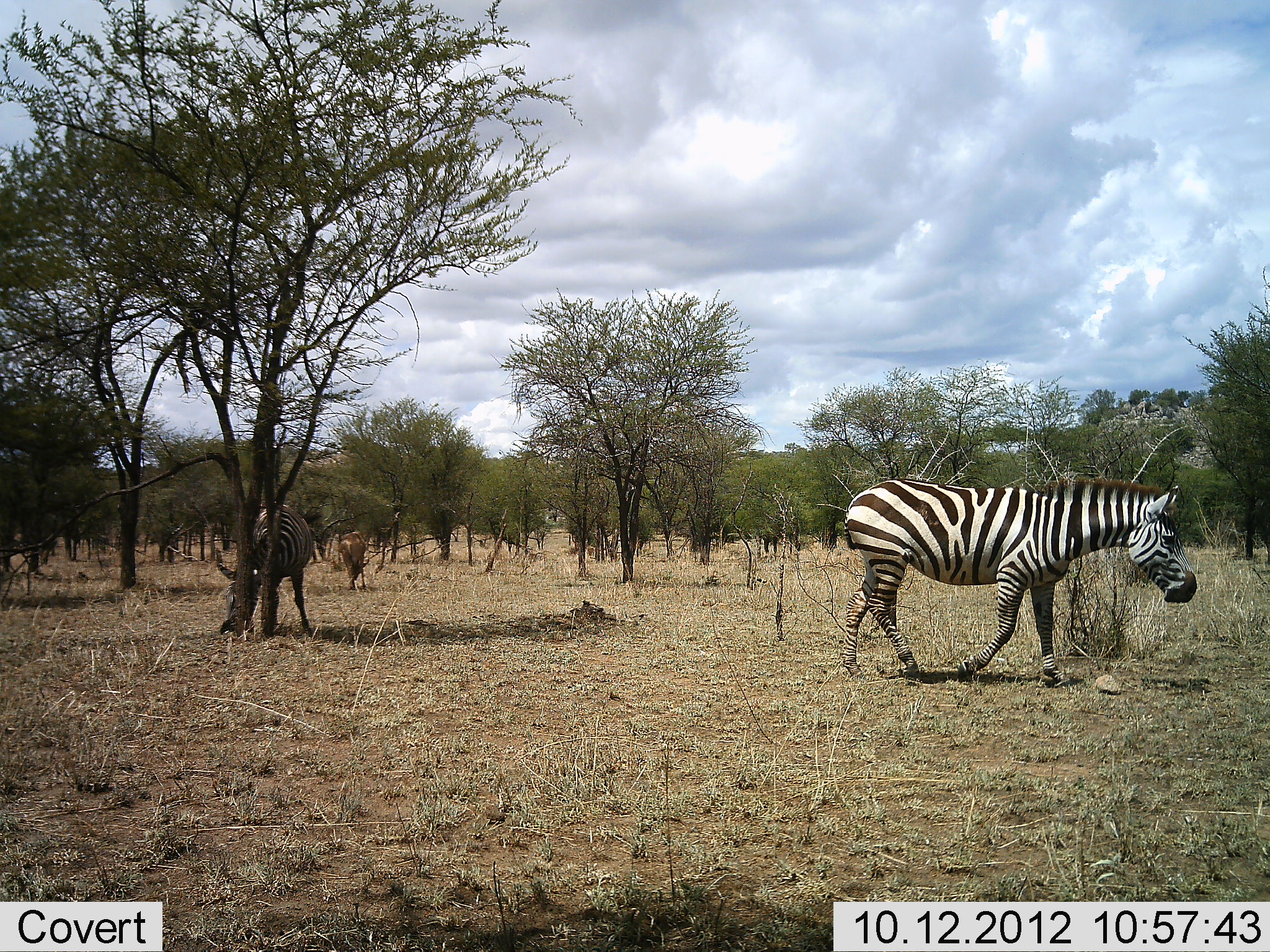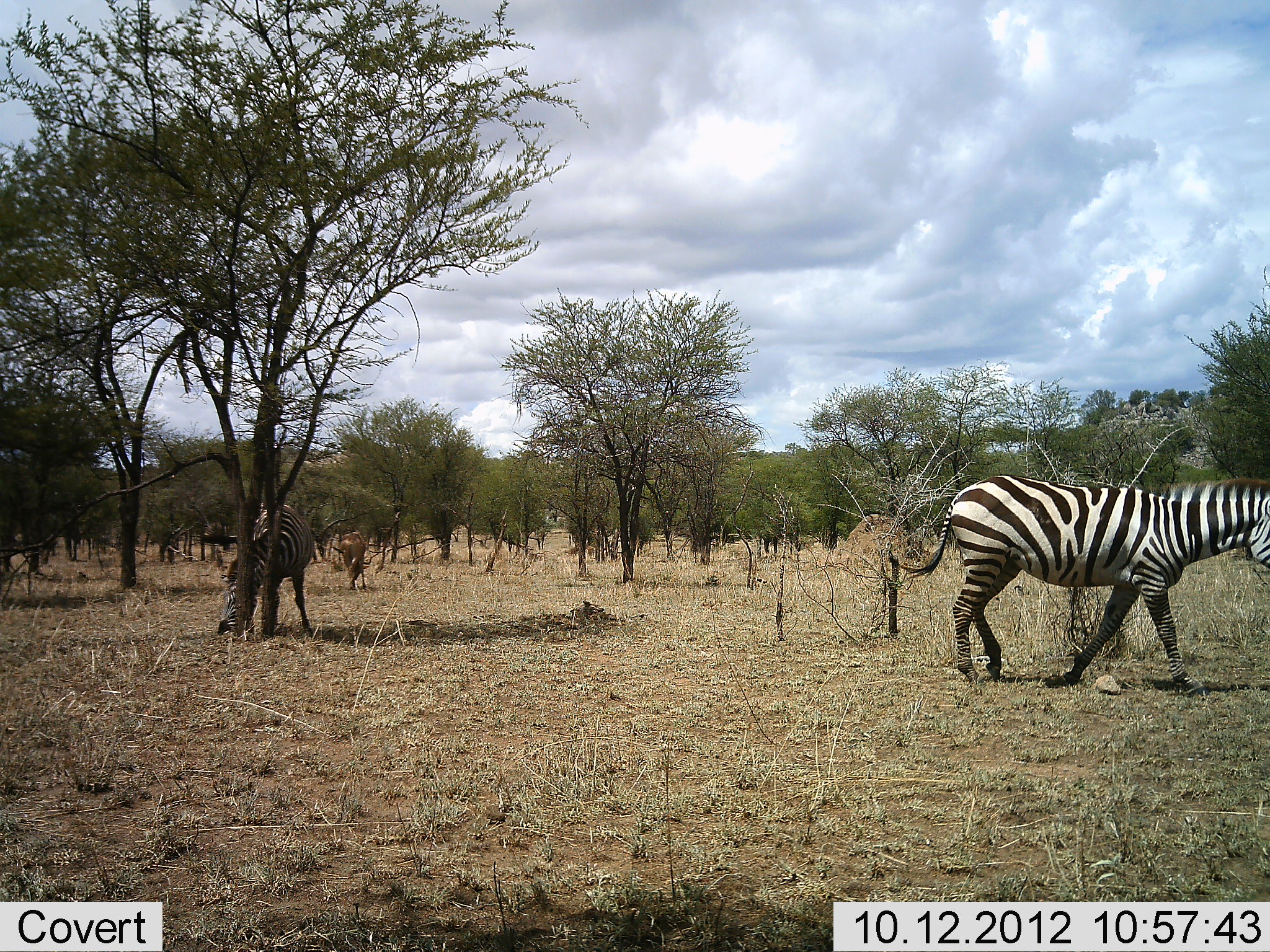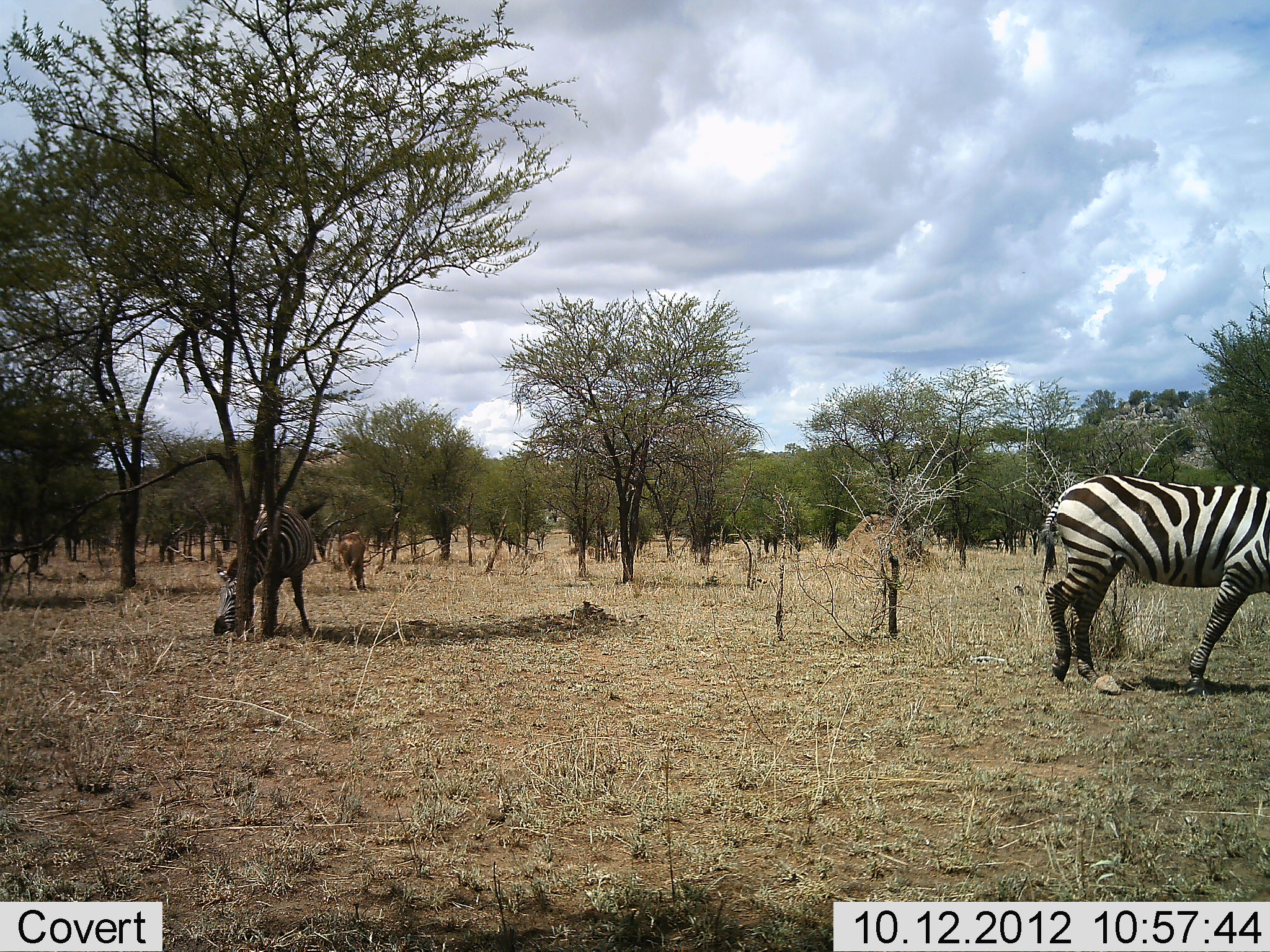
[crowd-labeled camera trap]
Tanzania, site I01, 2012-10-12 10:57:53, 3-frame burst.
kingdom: Animalia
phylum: Chordata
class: Mammalia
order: Artiodactyla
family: Bovidae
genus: Connochaetes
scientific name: Connochaetes taurinus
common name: blue wildebeest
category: wildebeest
Wildebeest (blue wildebeest) (Connochaetes taurinus), count 1. Behavior (volunteer vote fractions): standing 29%, resting 0%, moving 0%, interacting 0%. Young present (vote fraction): 0%. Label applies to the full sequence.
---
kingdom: Animalia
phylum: Chordata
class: Mammalia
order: Perissodactyla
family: Equidae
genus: Equus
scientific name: Equus quagga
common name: plains zebra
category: zebra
Zebra (plains zebra) (Equus quagga), count 2. Behavior (volunteer vote fractions): standing 43%, resting 0%, moving 96%, interacting 4%. Young present (vote fraction): 0%. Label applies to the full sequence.